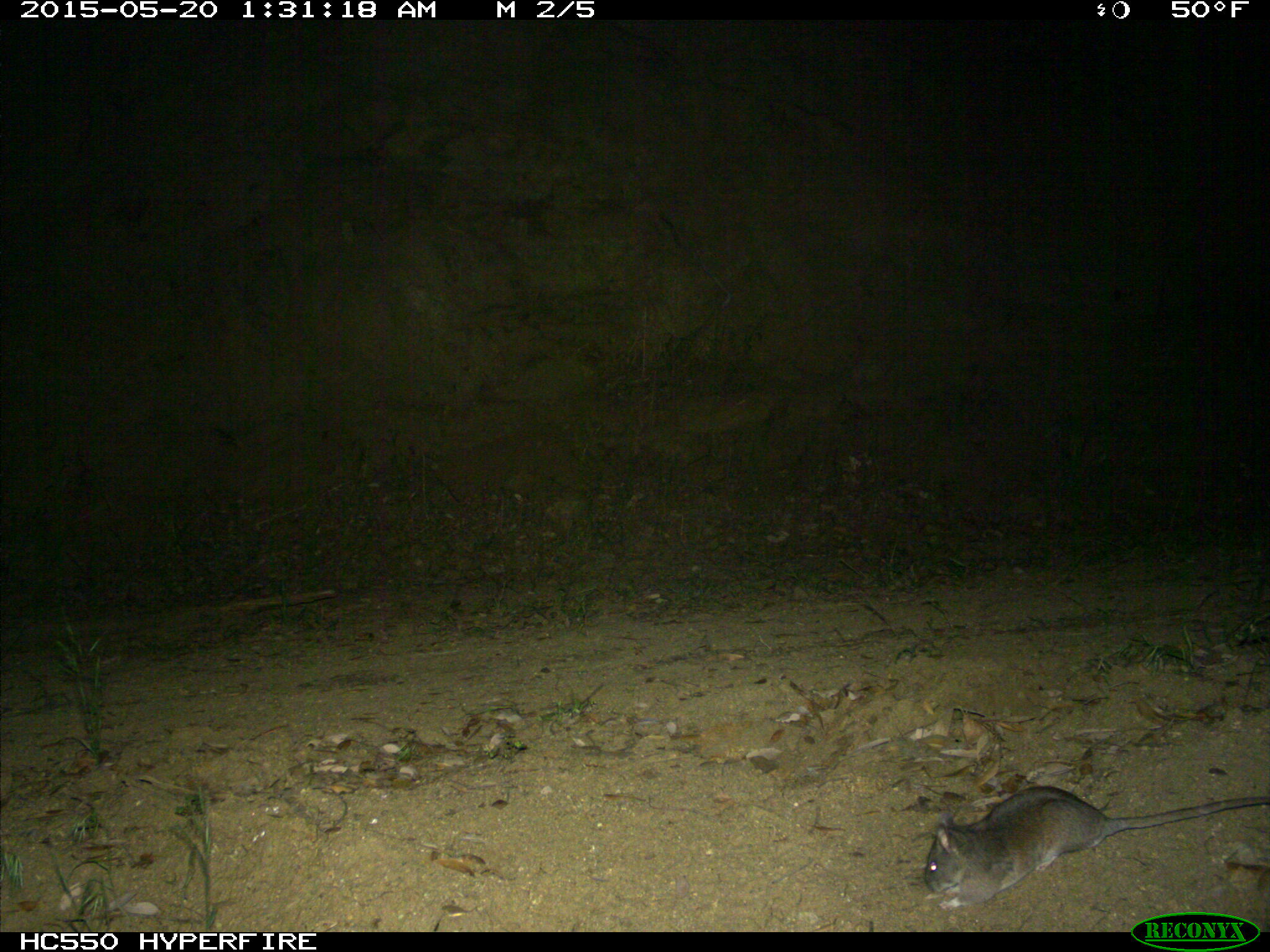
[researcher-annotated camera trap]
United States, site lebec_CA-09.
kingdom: Animalia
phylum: Chordata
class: Mammalia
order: Rodentia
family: Cricetidae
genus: Neotoma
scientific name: Neotoma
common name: pack rat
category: unidentified pack rat